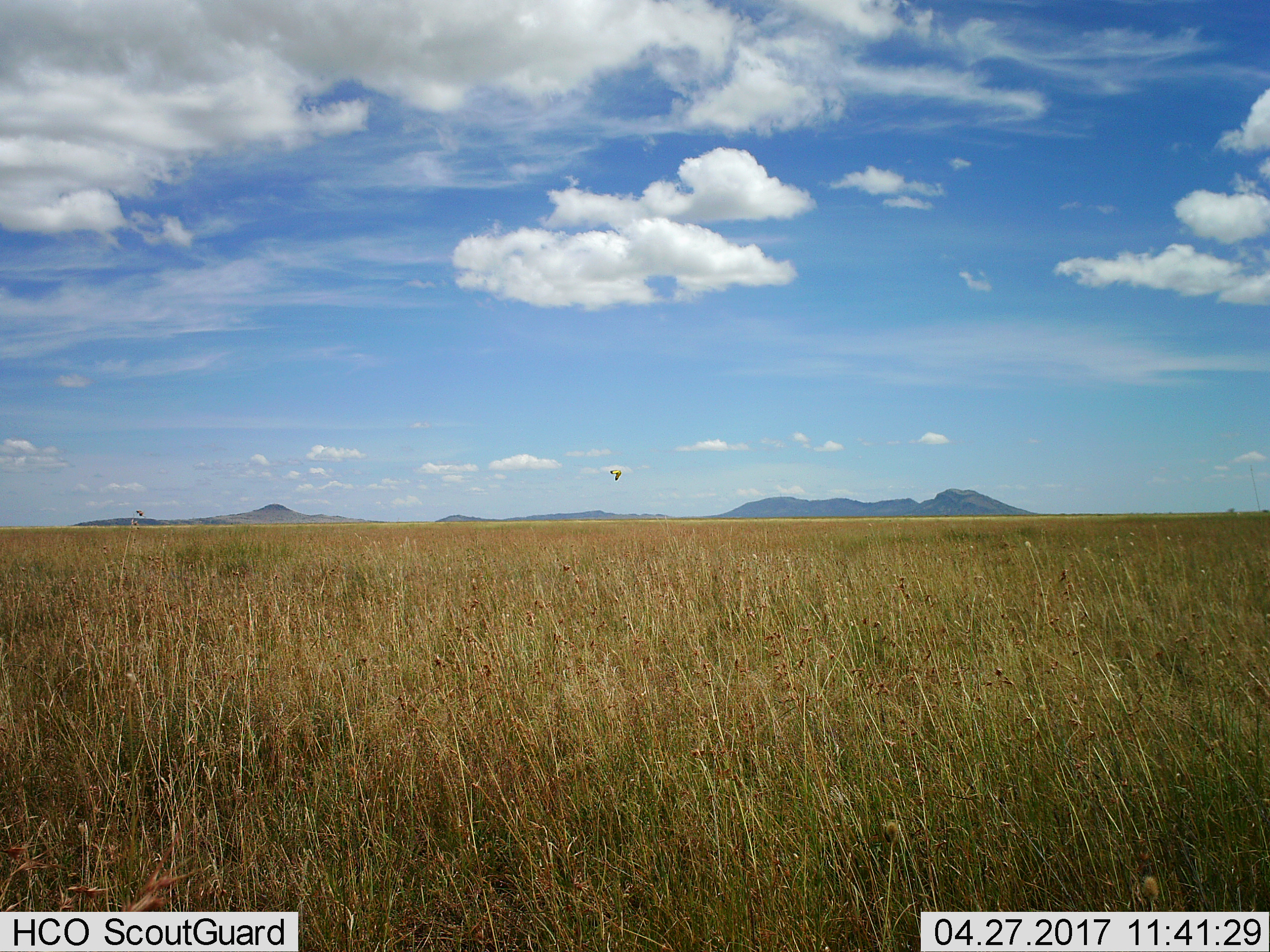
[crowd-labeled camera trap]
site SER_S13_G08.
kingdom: Animalia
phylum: Chordata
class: Aves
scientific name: Aves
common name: bird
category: birdother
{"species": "birdother (bird) (Aves)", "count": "1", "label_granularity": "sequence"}